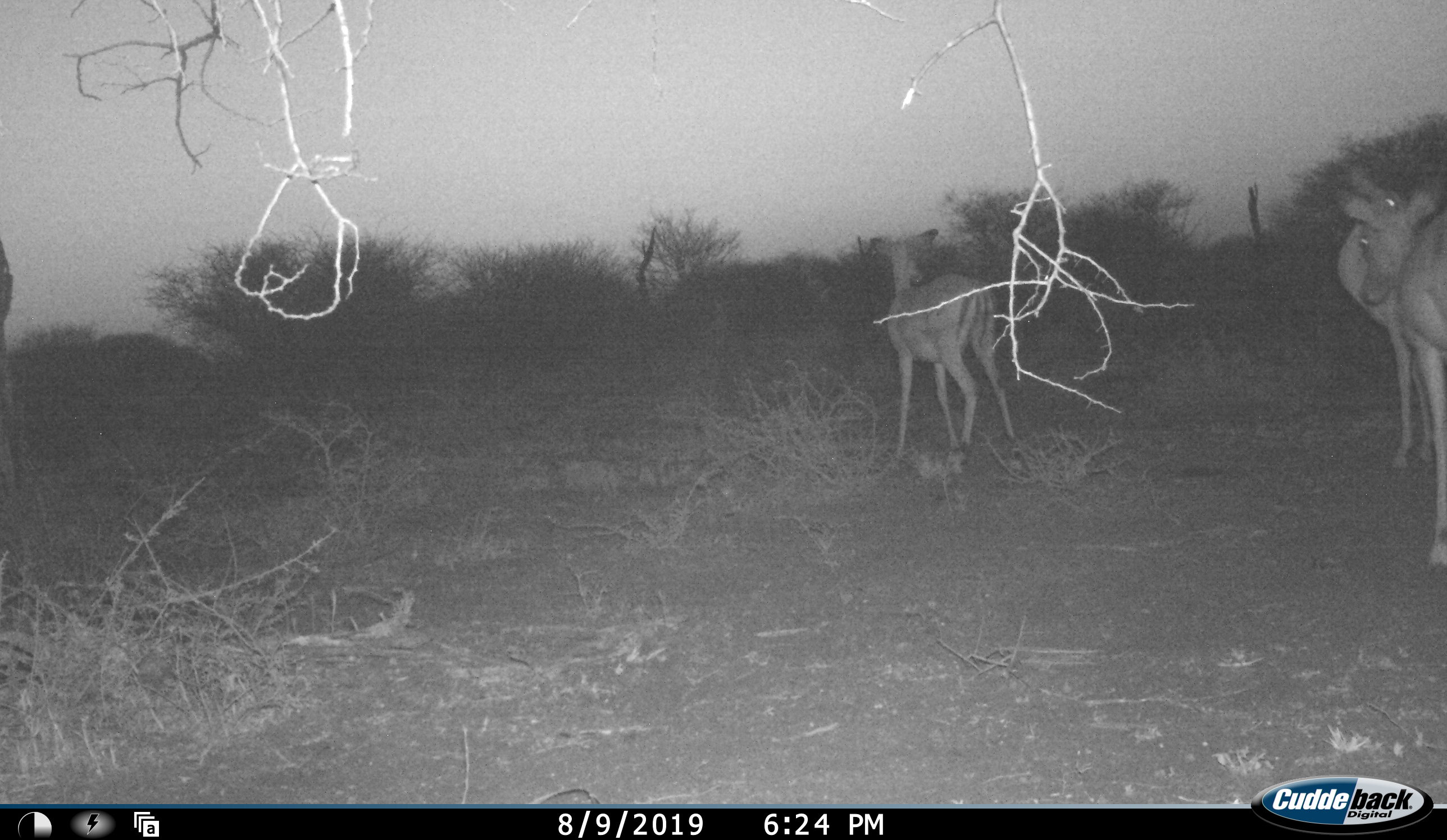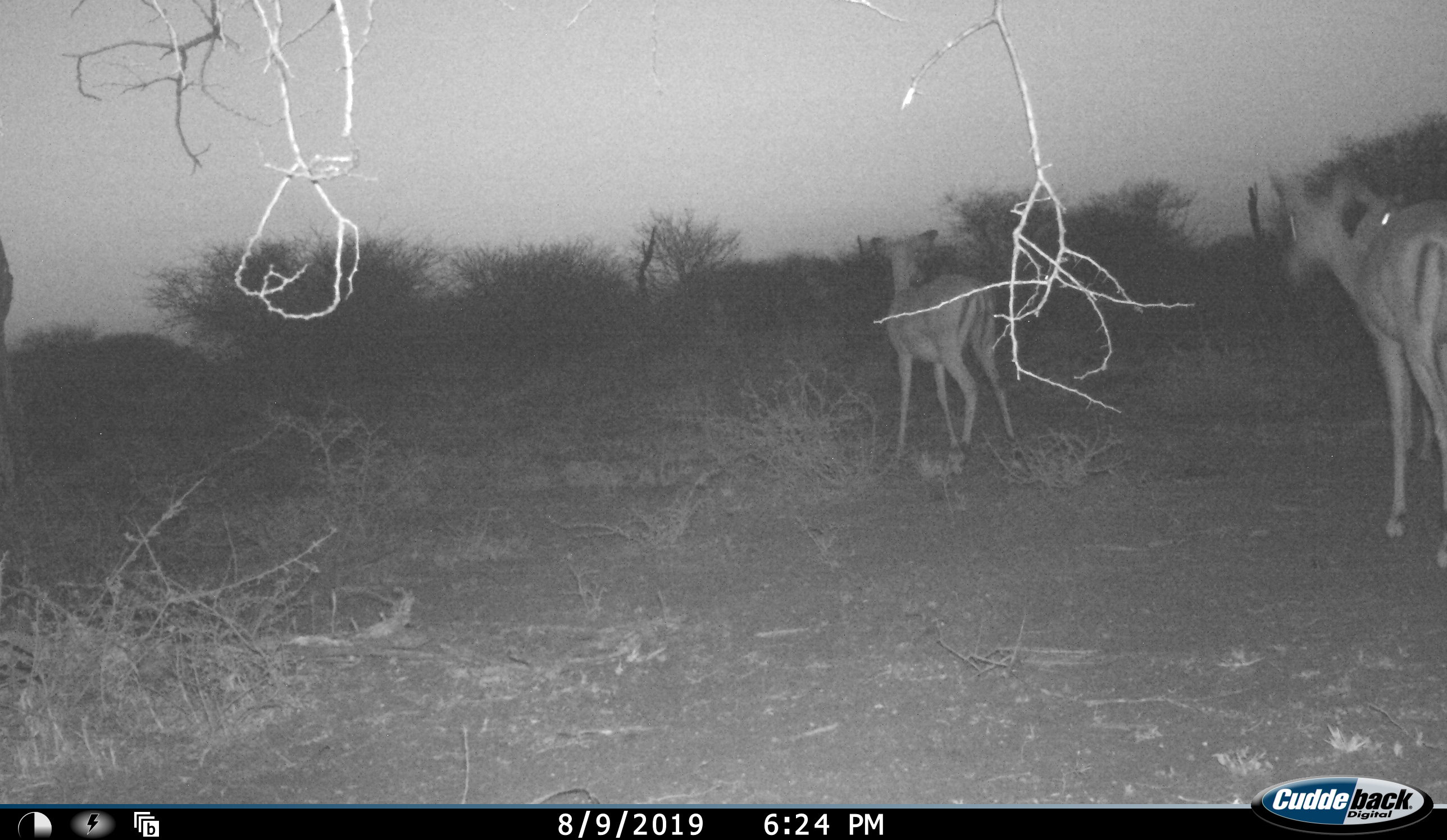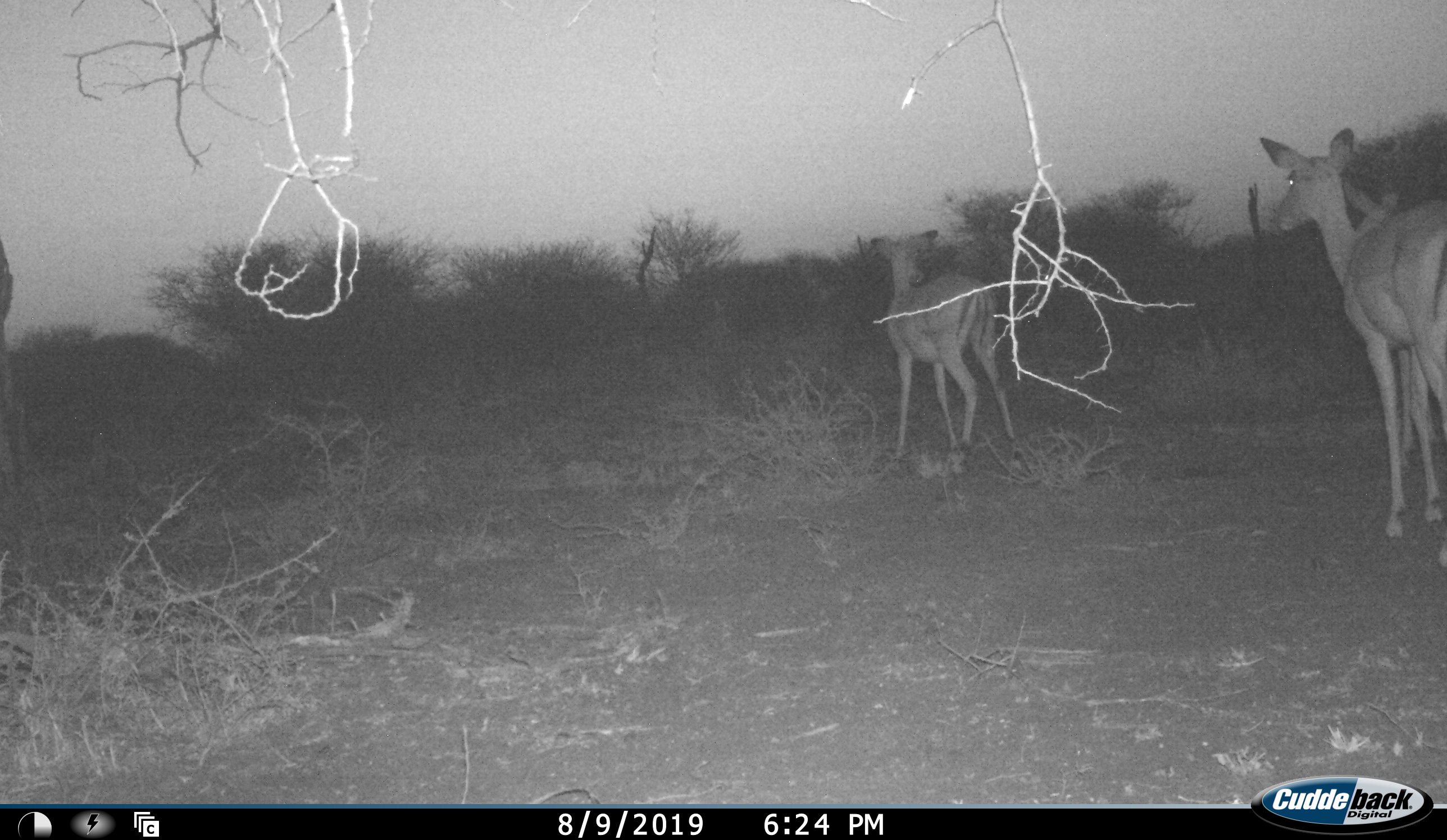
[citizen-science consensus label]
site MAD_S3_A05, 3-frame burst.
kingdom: Animalia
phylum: Chordata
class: Mammalia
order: Artiodactyla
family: Bovidae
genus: Aepyceros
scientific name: Aepyceros melampus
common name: impala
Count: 3.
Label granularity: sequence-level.